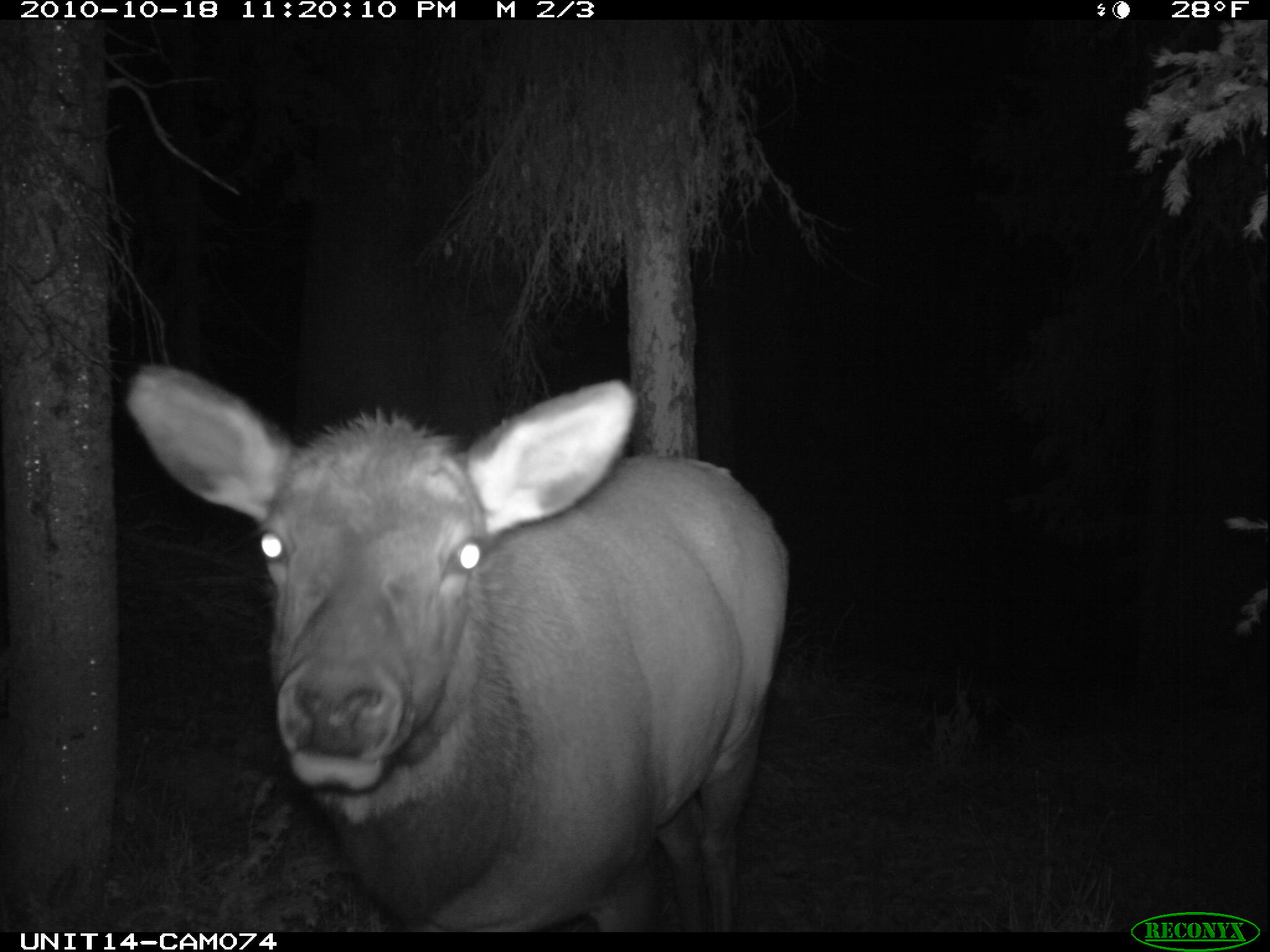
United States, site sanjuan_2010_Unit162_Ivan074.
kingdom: Animalia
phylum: Chordata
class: Mammalia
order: Artiodactyla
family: Cervidae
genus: Cervus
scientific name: Cervus elaphus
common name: red deer